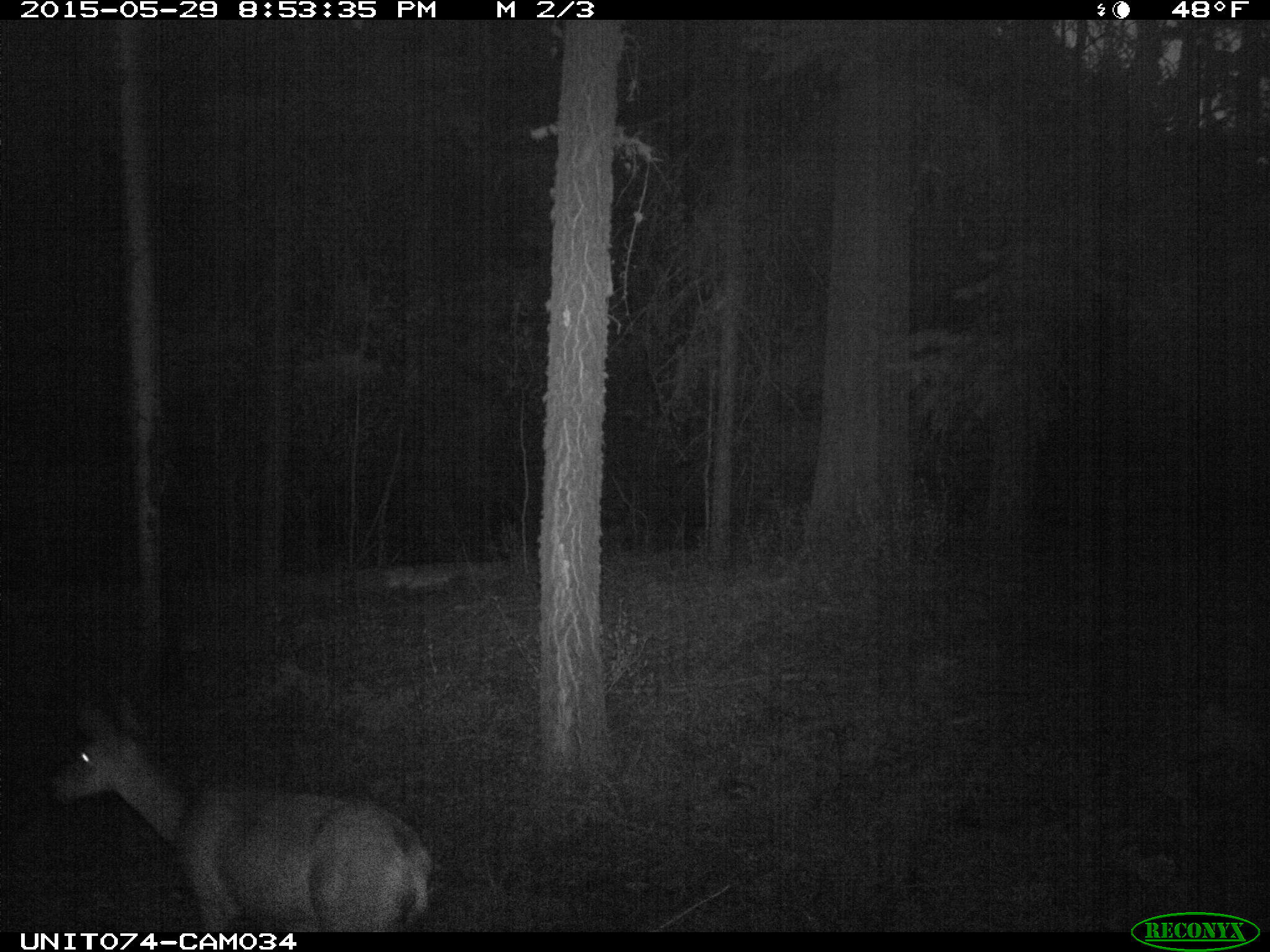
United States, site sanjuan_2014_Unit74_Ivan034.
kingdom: Animalia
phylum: Chordata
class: Mammalia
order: Artiodactyla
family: Cervidae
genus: Odocoileus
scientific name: Odocoileus hemionus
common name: mule deer